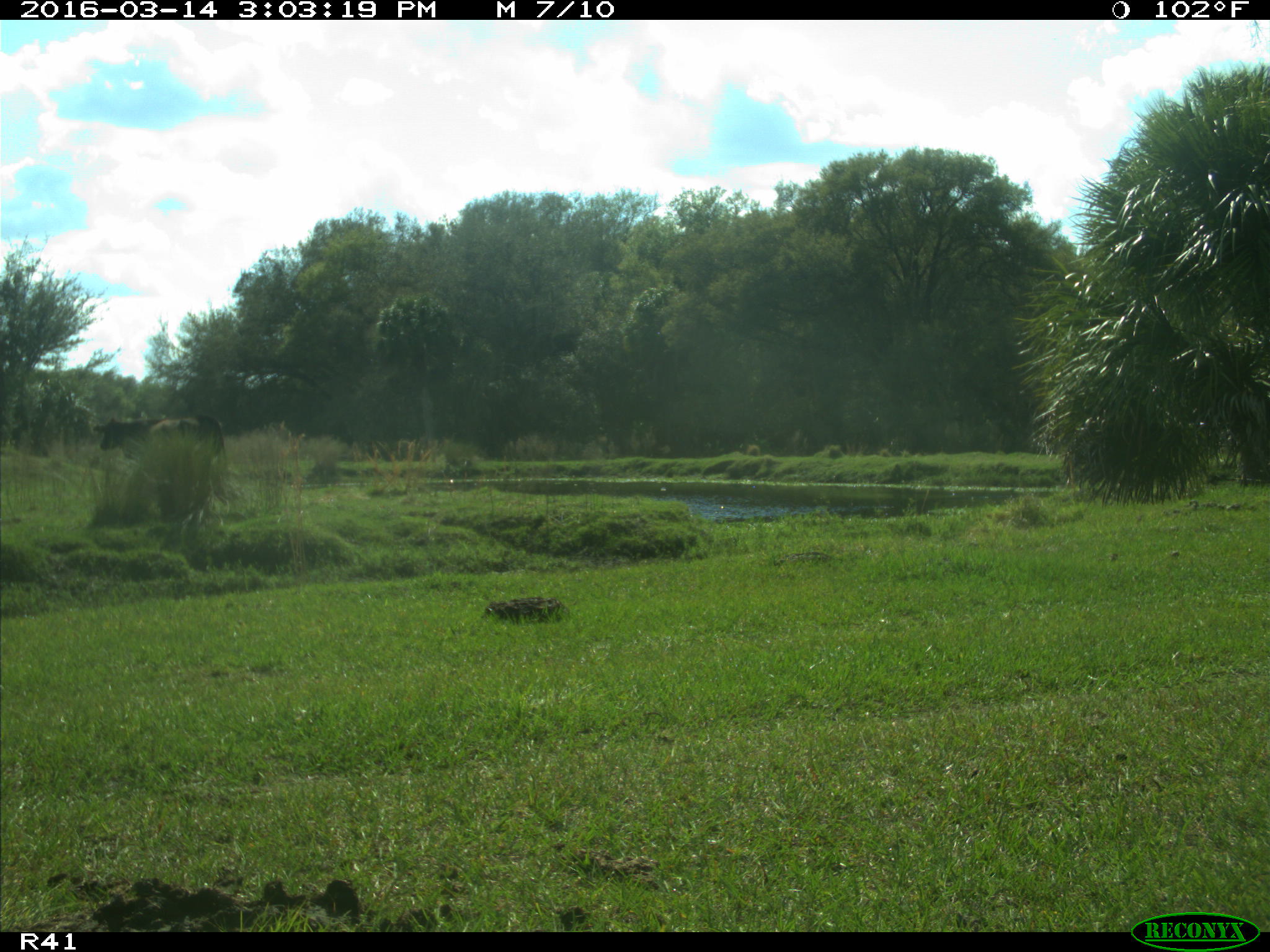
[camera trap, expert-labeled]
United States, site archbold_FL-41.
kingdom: Animalia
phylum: Chordata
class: Mammalia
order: Artiodactyla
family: Bovidae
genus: Bos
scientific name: Bos taurus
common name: domestic cow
Bos taurus (domestic cow).